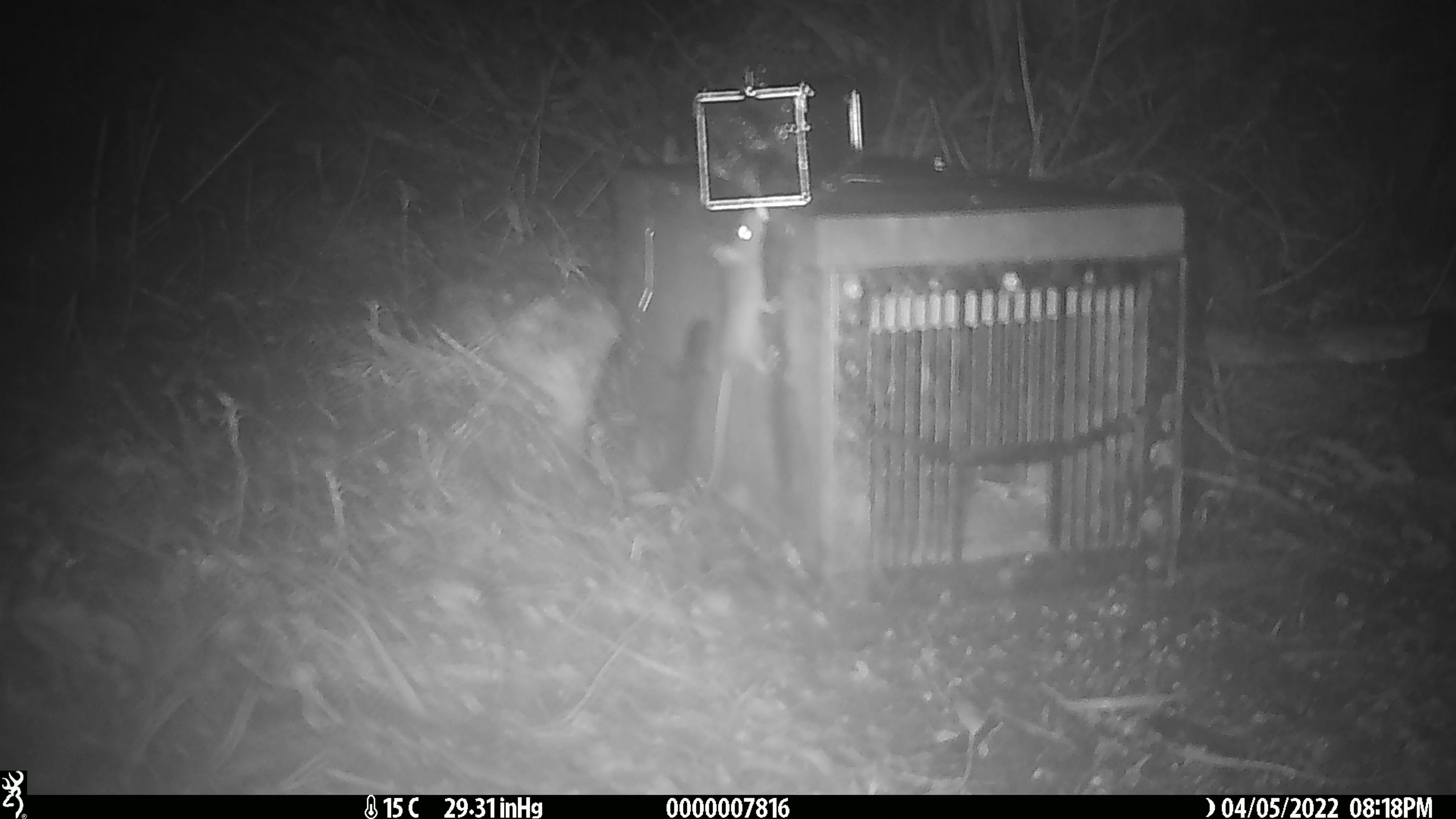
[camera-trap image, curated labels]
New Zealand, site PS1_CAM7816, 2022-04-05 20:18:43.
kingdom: Animalia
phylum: Chordata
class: Mammalia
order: Rodentia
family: Muridae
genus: Mus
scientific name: Mus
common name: mouse